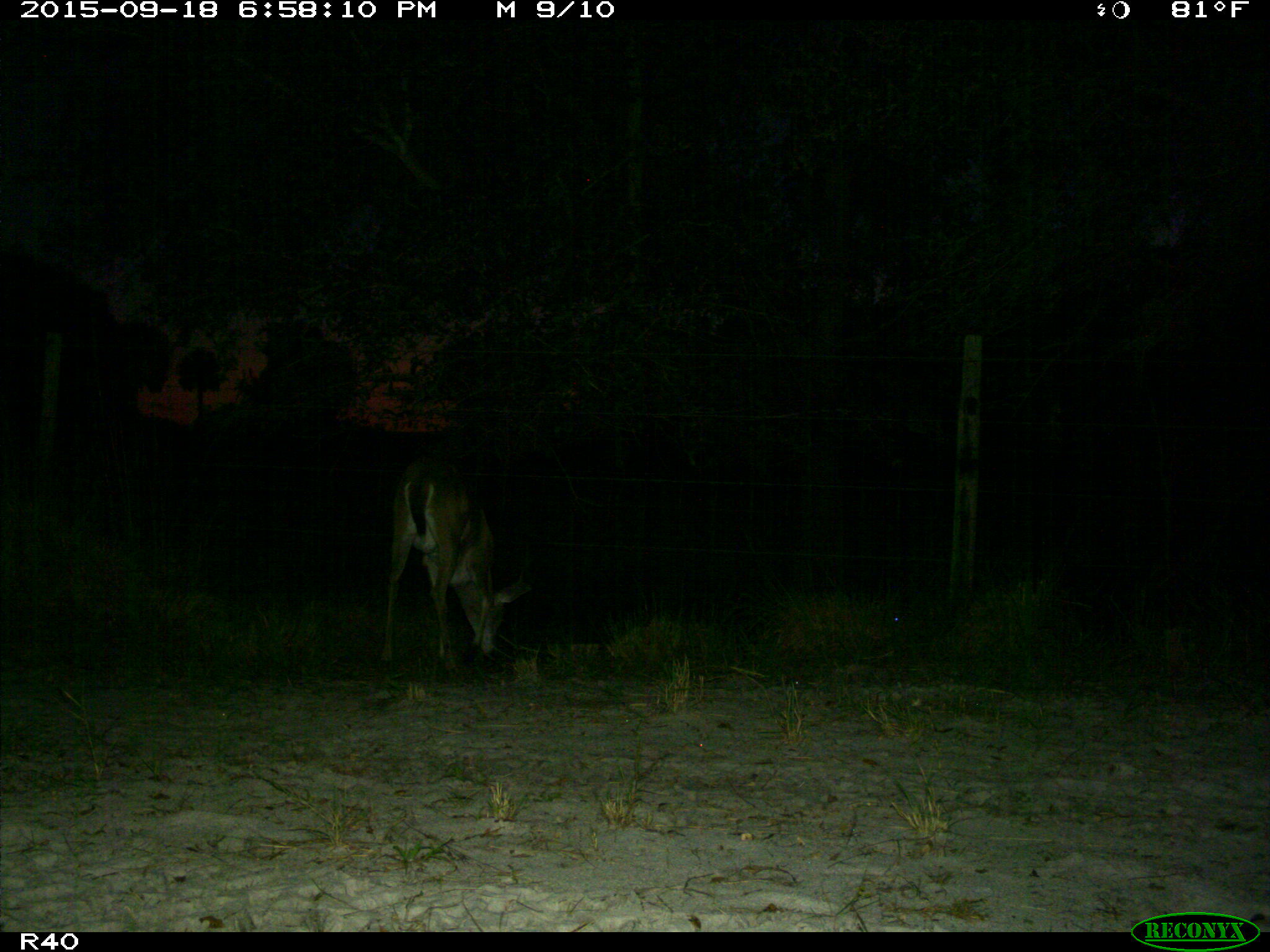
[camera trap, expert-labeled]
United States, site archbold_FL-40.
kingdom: Animalia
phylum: Chordata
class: Mammalia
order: Artiodactyla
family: Cervidae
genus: Odocoileus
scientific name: Odocoileus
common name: deer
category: unidentified deer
Unidentified deer (deer) (Odocoileus).